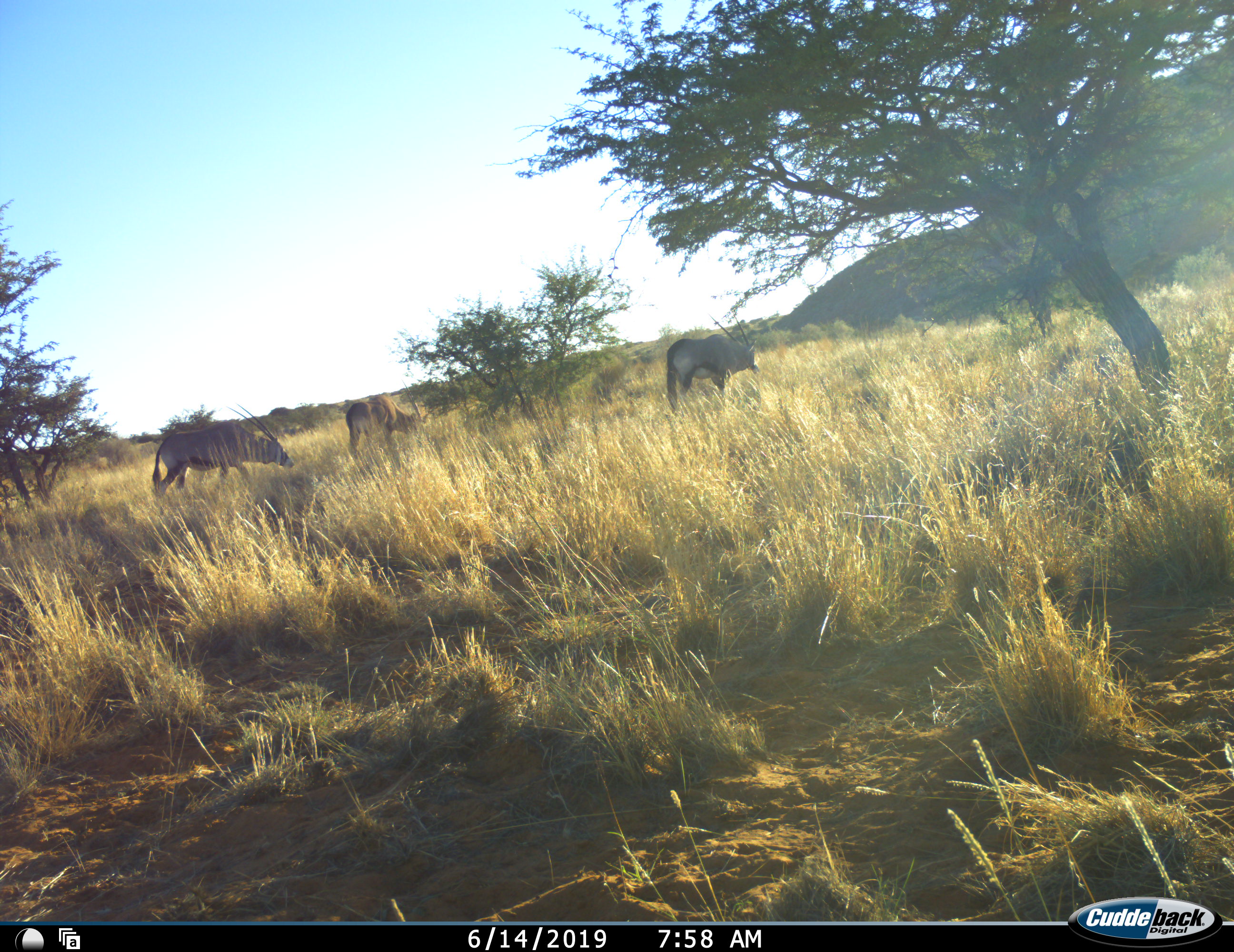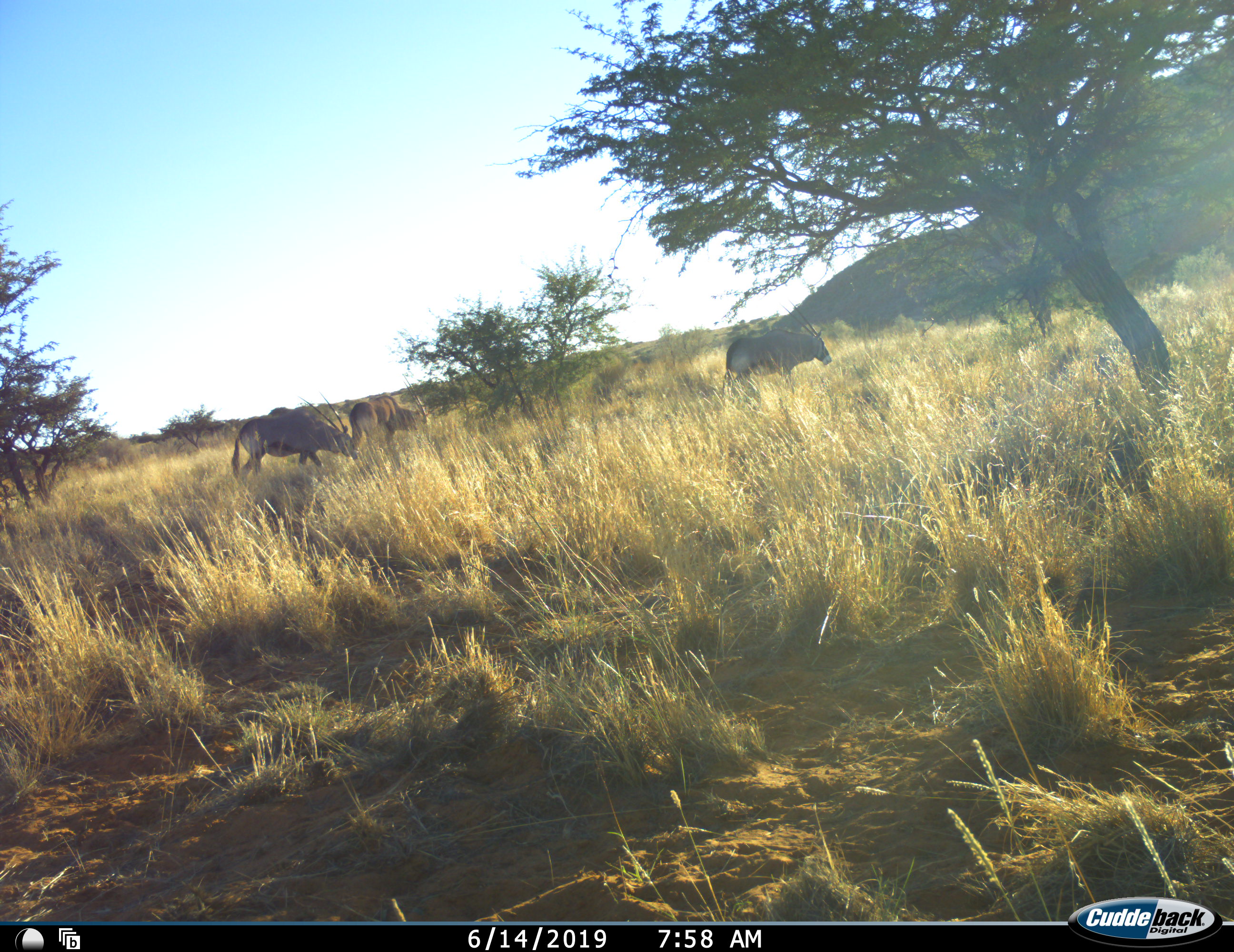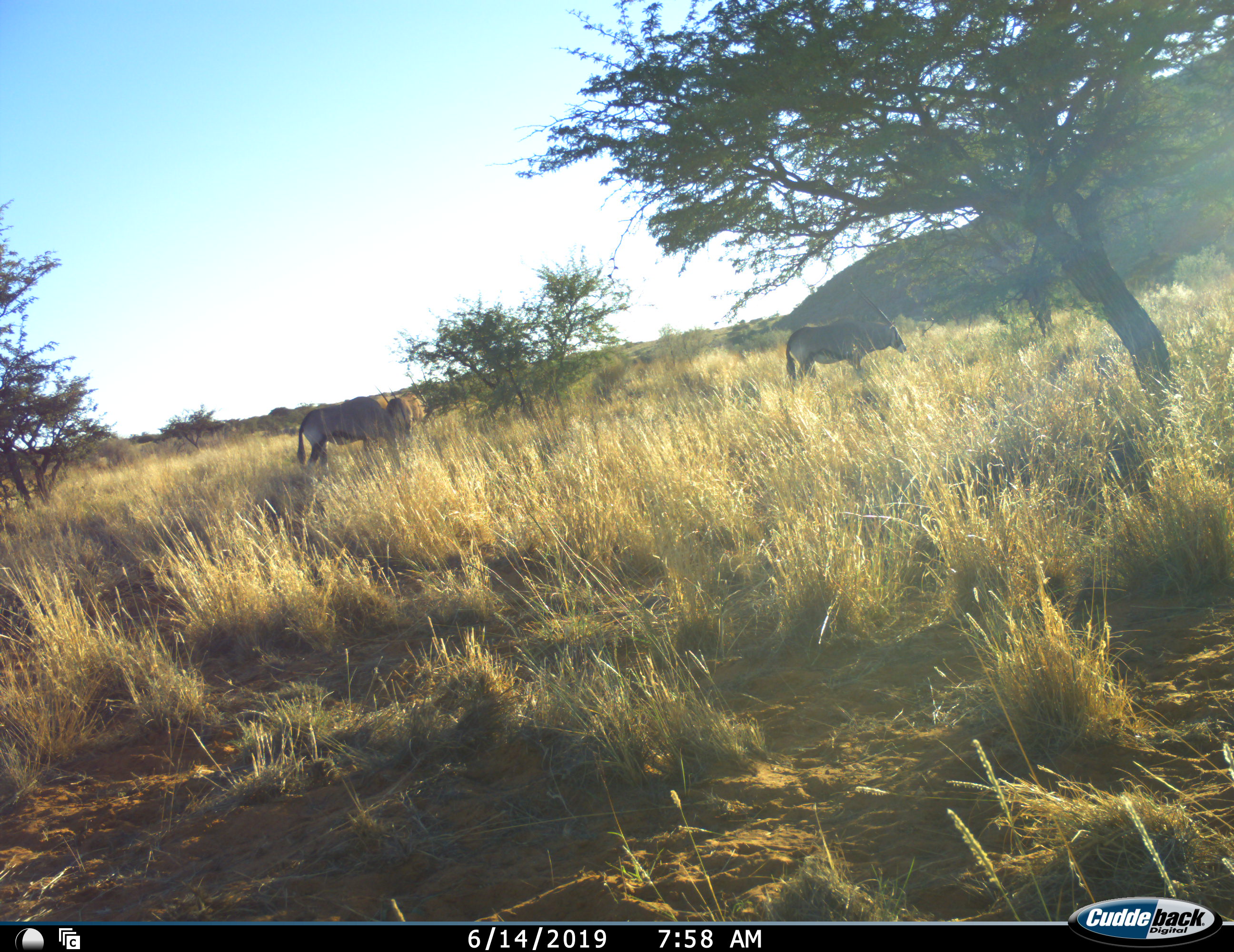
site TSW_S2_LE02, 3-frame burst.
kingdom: Animalia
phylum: Chordata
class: Mammalia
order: Artiodactyla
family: Bovidae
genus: Oryx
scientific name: Oryx gazella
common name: gemsbok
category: oryx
Oryx (gemsbok) (Oryx gazella), count 3. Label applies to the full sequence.